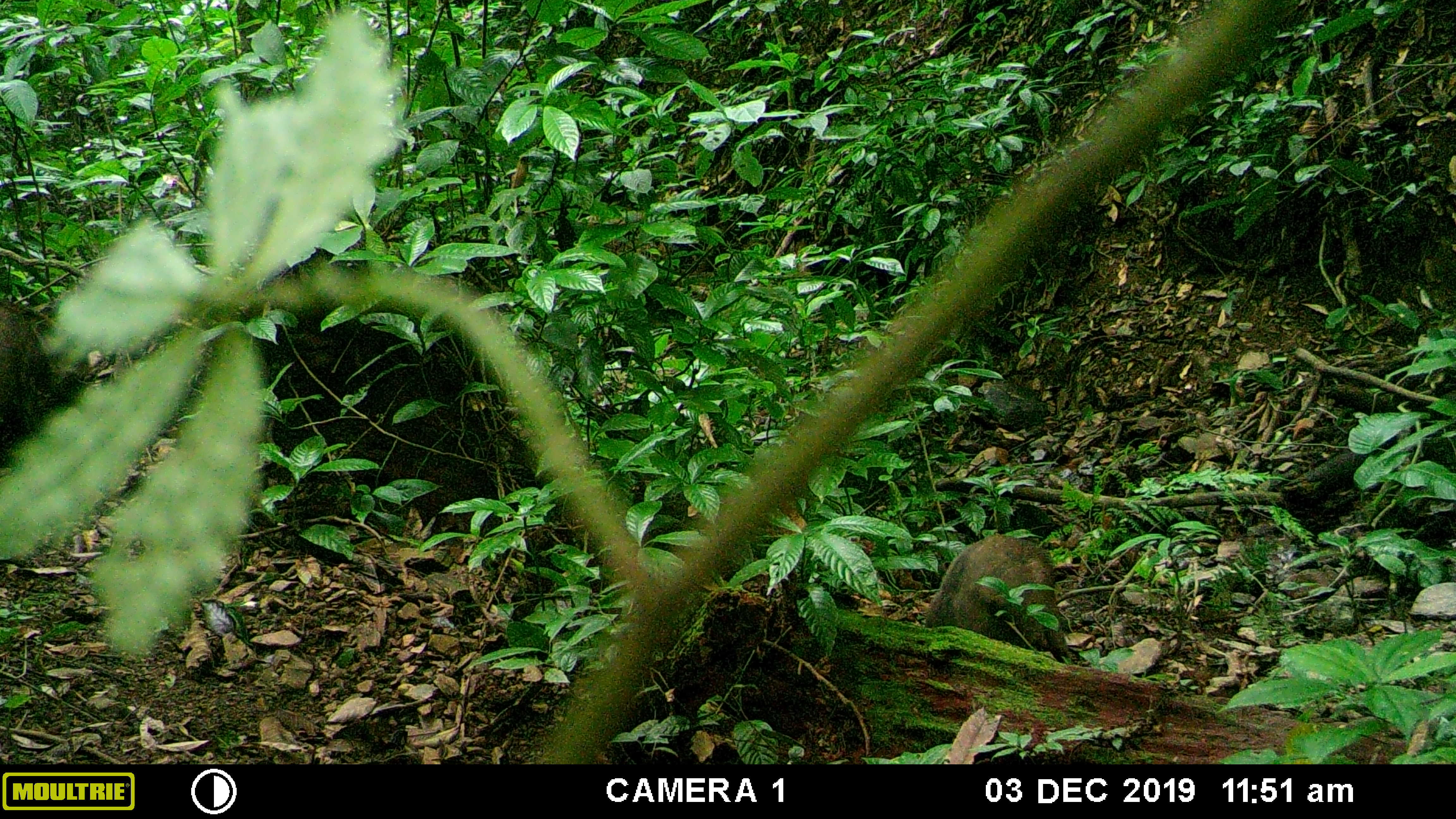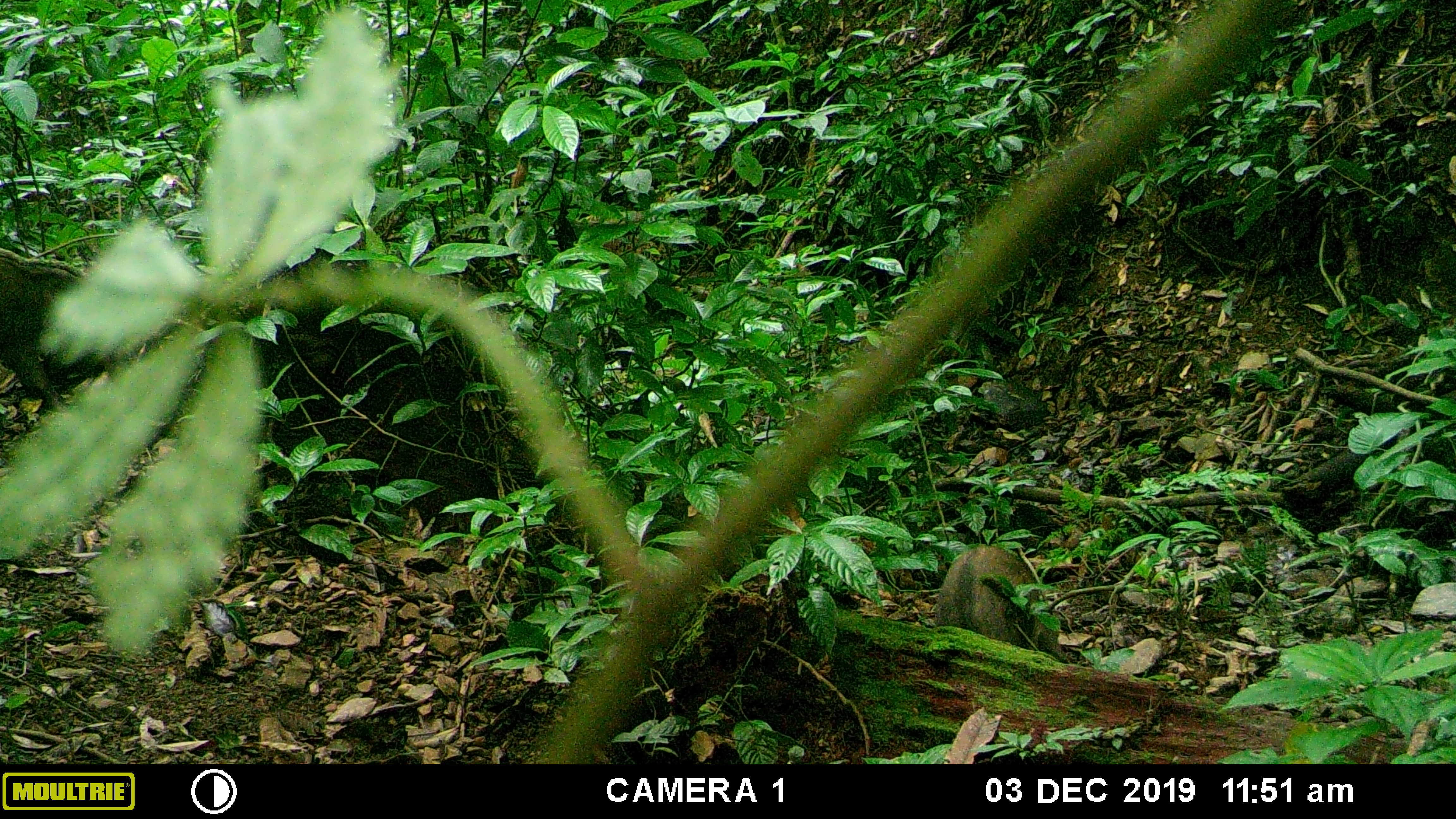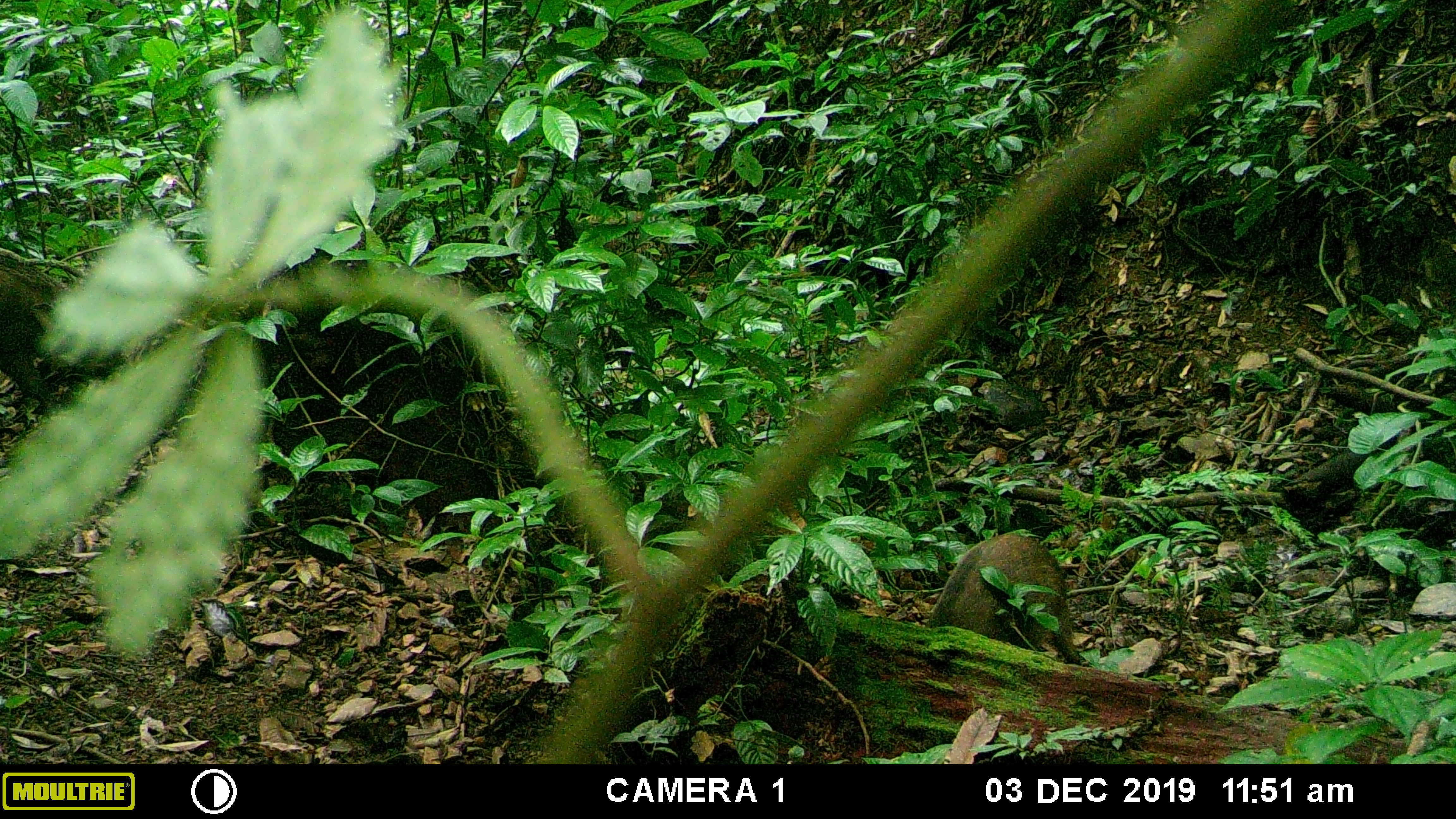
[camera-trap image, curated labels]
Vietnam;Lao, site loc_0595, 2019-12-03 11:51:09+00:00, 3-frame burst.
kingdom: Animalia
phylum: Chordata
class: Mammalia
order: Artiodactyla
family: Suidae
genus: Sus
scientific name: Sus scrofa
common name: eurasian wild pig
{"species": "eurasian wild pig (Sus scrofa)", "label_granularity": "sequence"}